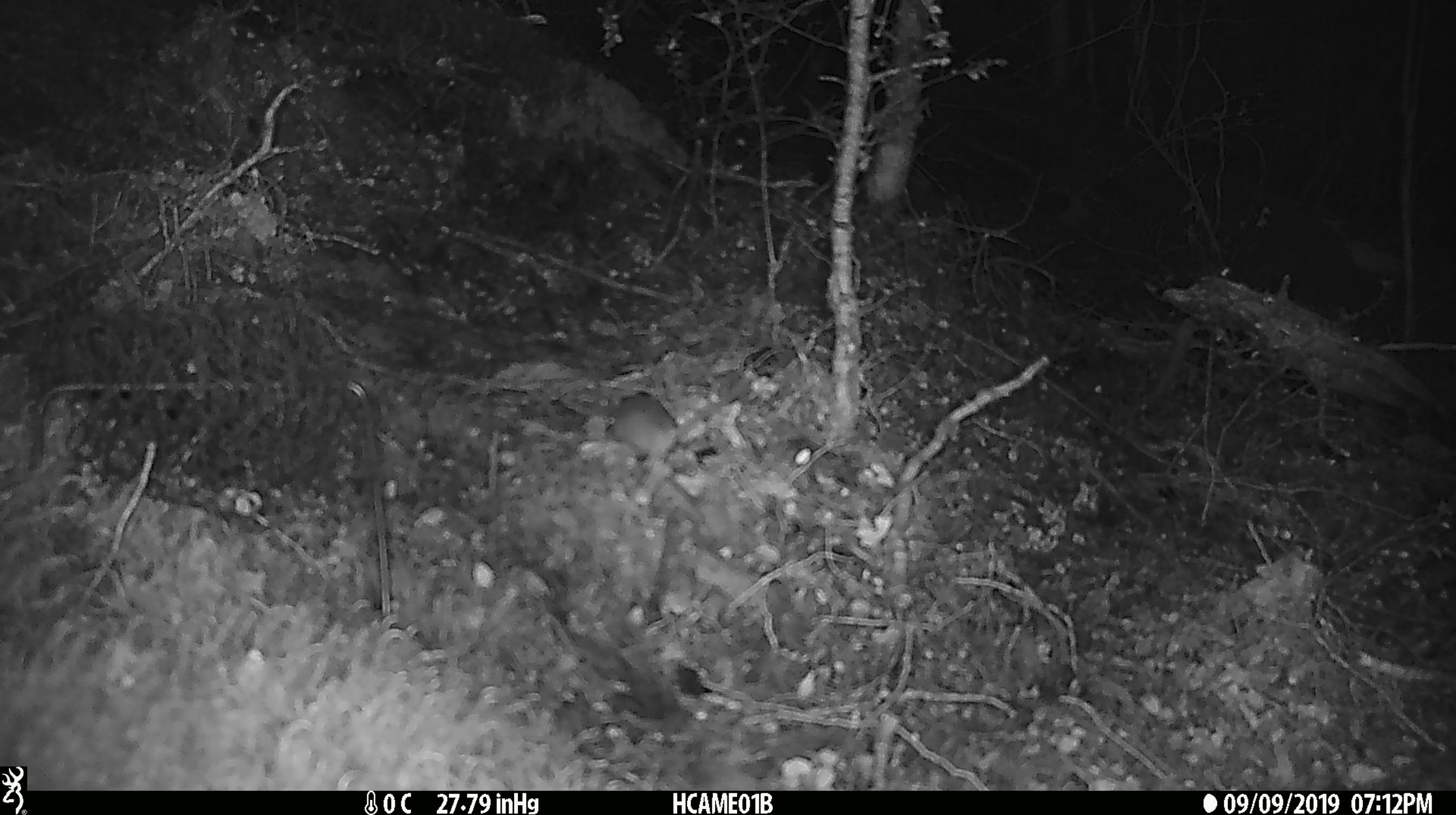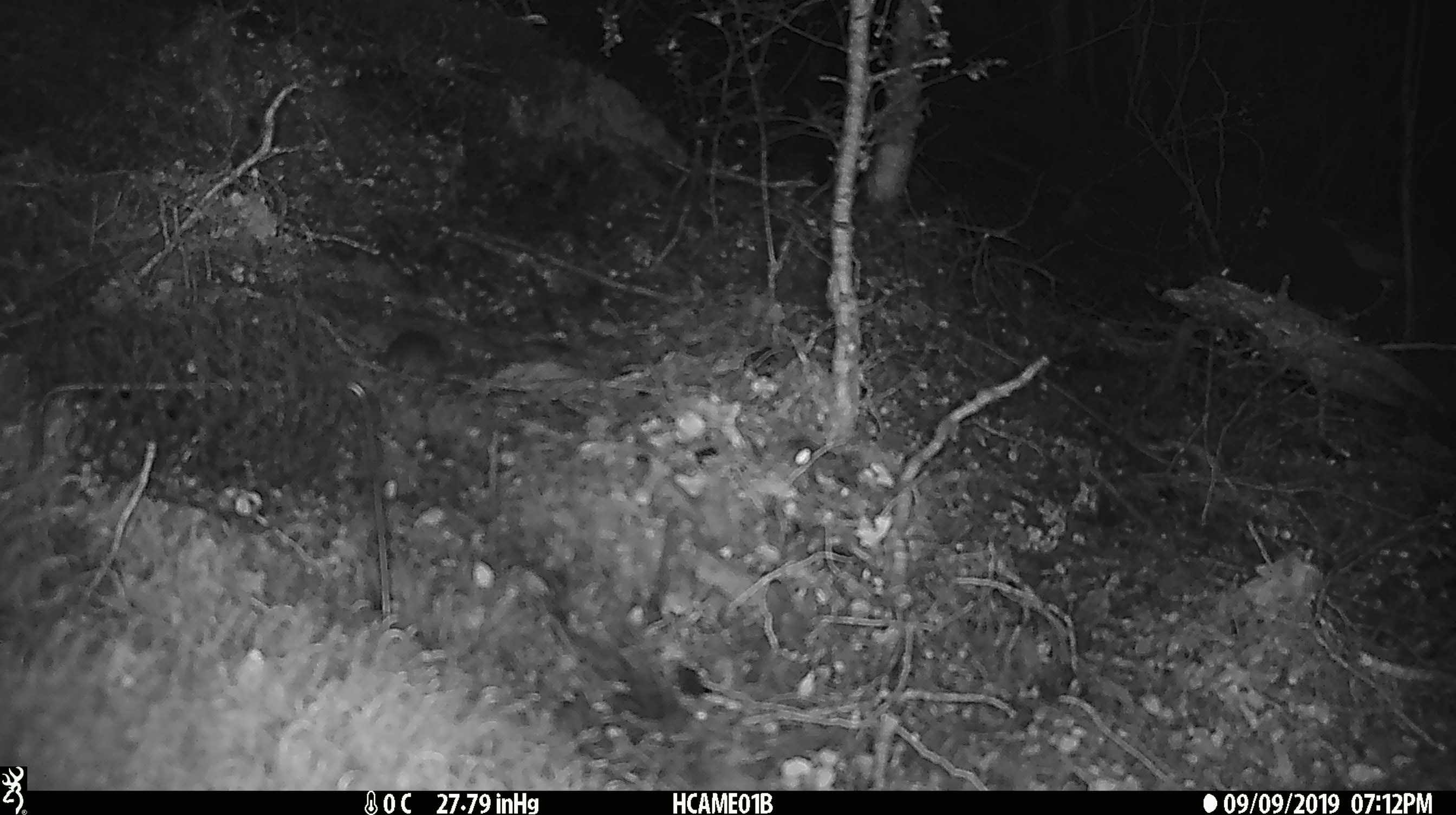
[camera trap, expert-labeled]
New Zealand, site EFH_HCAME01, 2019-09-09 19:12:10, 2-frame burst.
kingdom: Animalia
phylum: Chordata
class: Mammalia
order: Rodentia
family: Muridae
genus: Mus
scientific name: Mus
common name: mouse